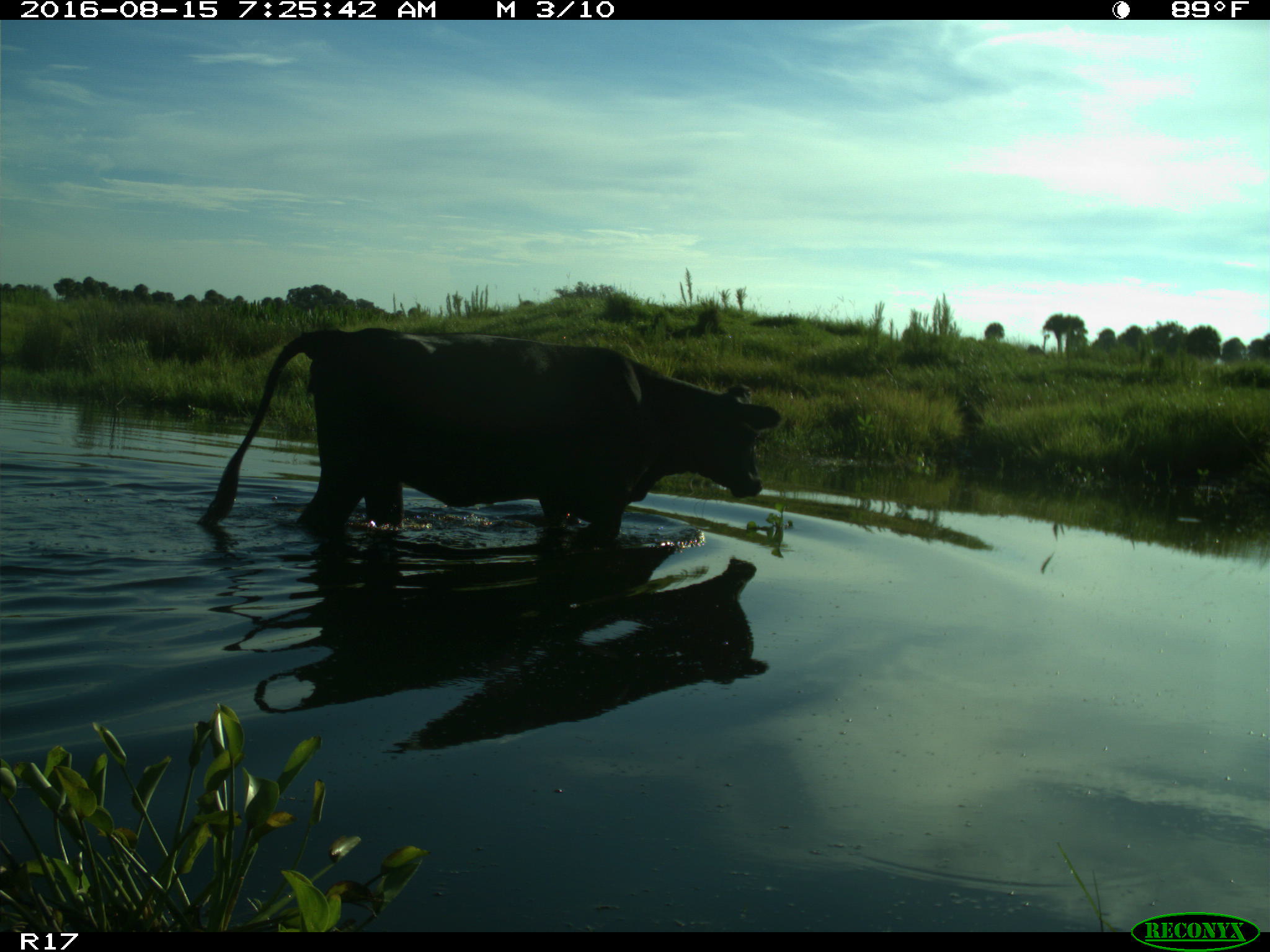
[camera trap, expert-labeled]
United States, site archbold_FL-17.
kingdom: Animalia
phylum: Chordata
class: Mammalia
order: Artiodactyla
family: Bovidae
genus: Bos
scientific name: Bos taurus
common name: domestic cow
Bos taurus (domestic cow).